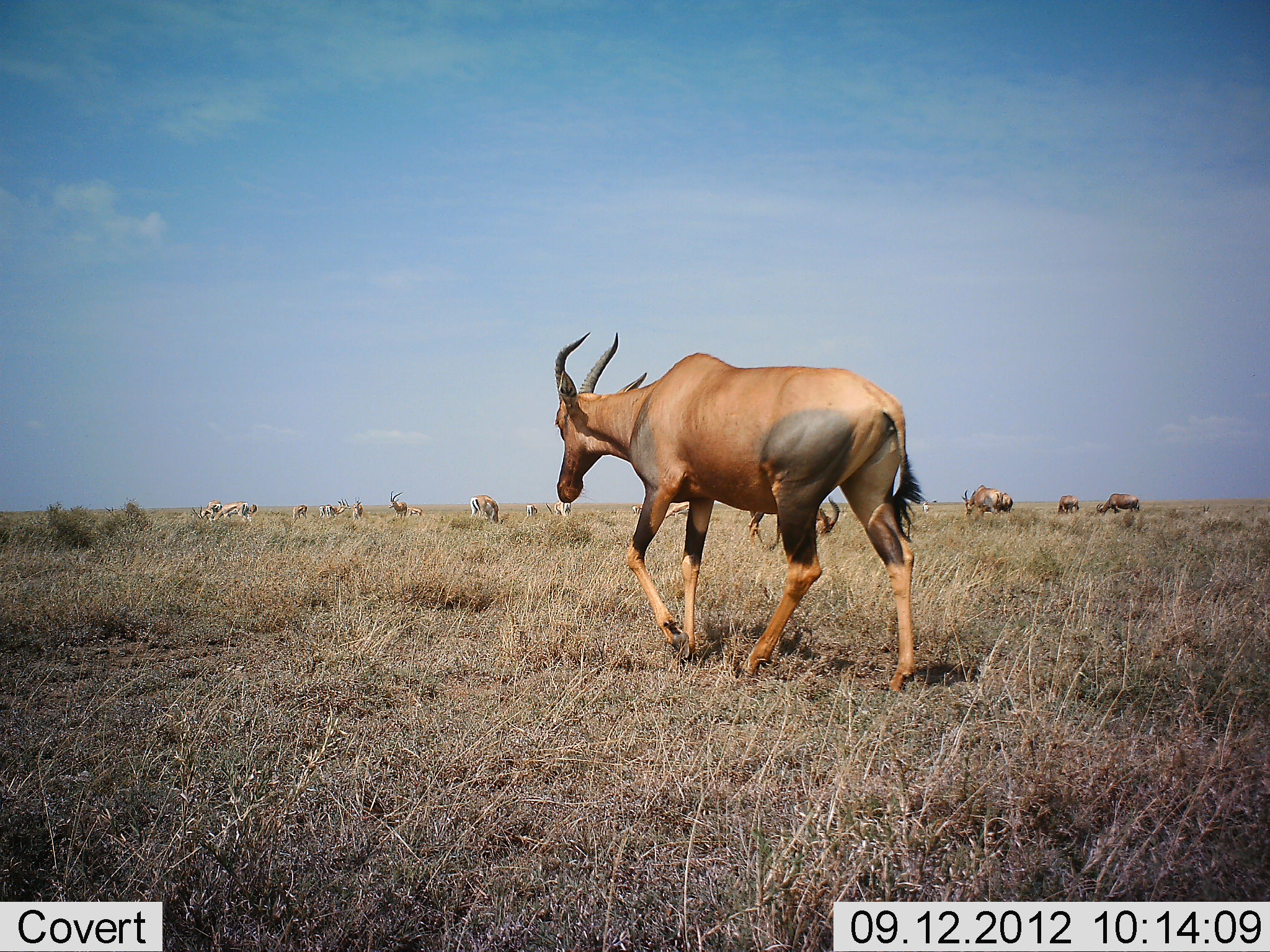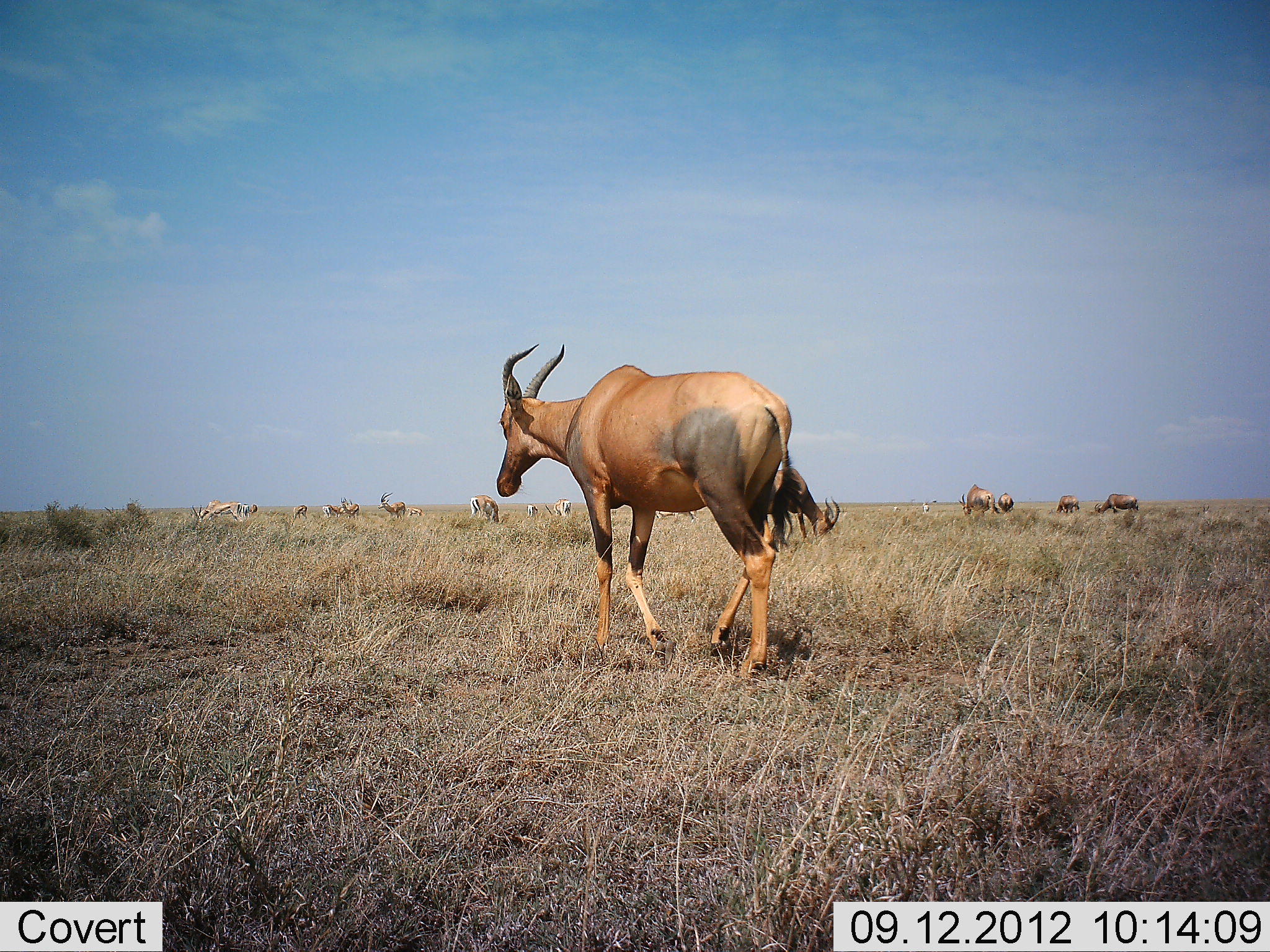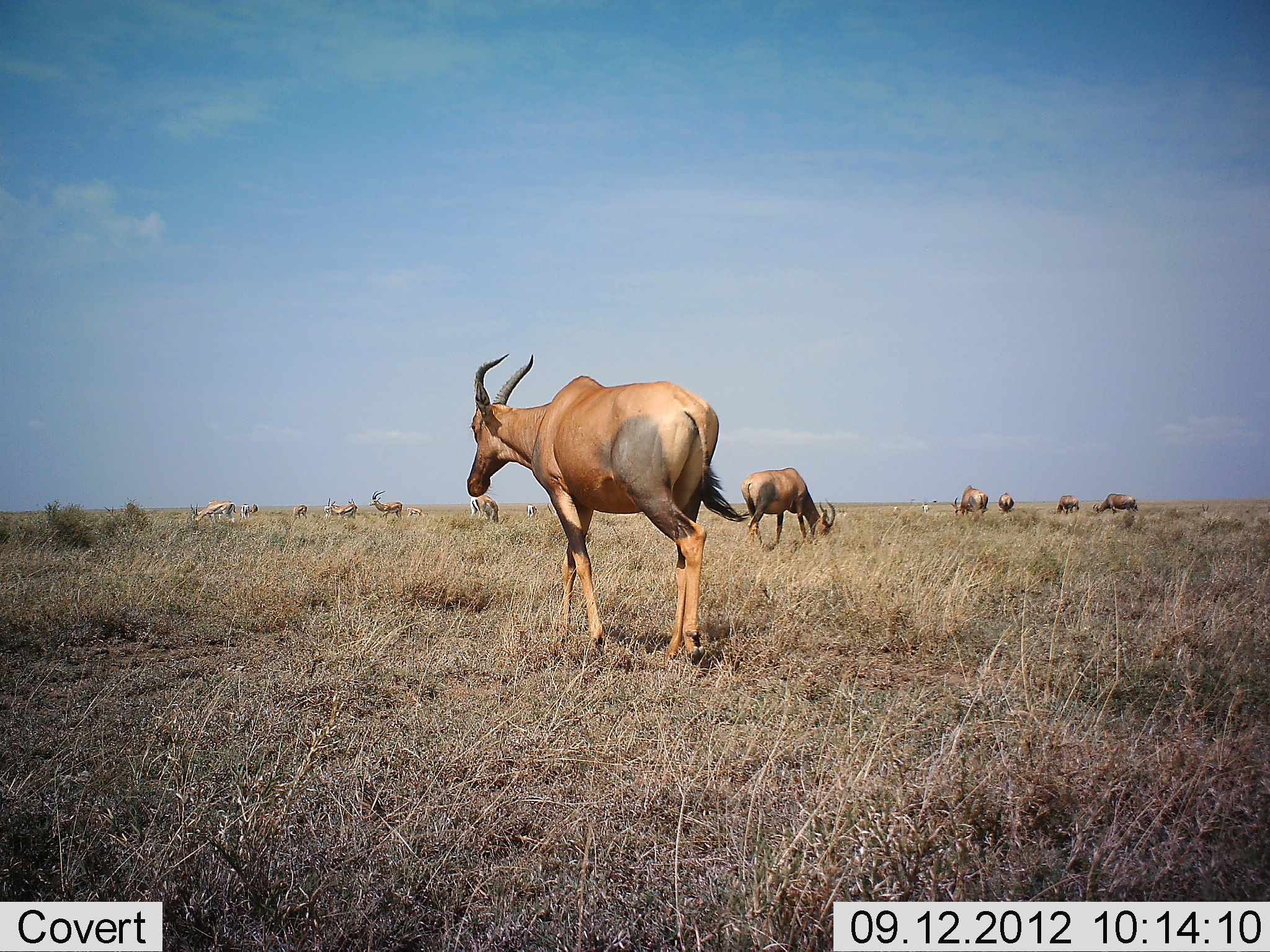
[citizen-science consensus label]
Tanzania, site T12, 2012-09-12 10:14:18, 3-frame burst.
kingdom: Animalia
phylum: Chordata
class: Mammalia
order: Artiodactyla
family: Bovidae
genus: Eudorcas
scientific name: Eudorcas thomsonii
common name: thomson's gazelle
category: gazellethomsons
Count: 10.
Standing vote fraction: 75%.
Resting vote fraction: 0%.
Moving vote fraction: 12%.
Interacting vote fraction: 0%.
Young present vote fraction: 0%.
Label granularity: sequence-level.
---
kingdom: Animalia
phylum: Chordata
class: Mammalia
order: Artiodactyla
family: Bovidae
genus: Damaliscus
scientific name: Damaliscus lunatus jimela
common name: topi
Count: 6.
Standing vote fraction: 33%.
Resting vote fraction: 0%.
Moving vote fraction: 72%.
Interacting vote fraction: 0%.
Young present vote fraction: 6%.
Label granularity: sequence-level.